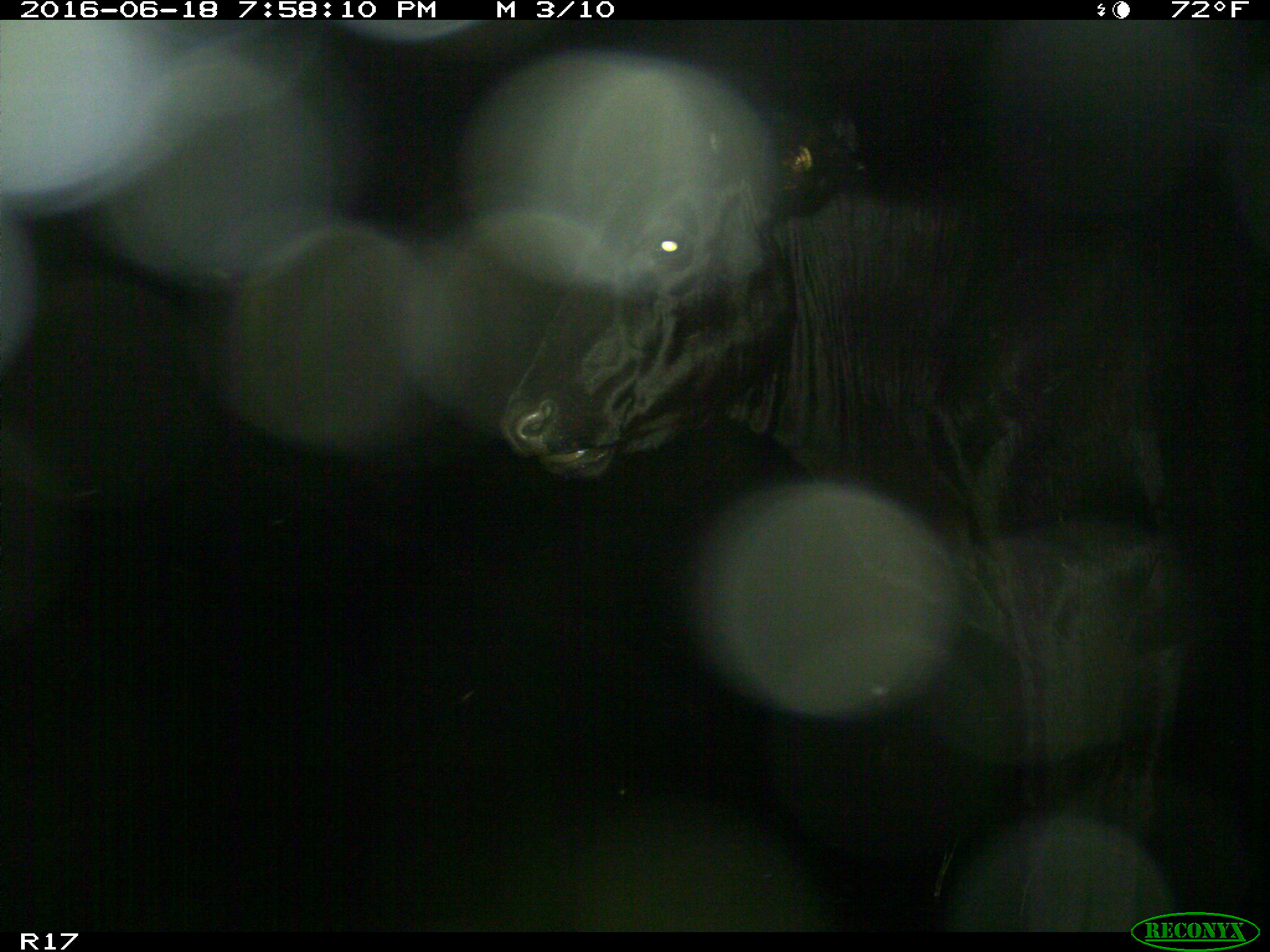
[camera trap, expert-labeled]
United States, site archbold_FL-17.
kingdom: Animalia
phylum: Chordata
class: Mammalia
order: Artiodactyla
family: Bovidae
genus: Bos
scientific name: Bos taurus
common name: domestic cow